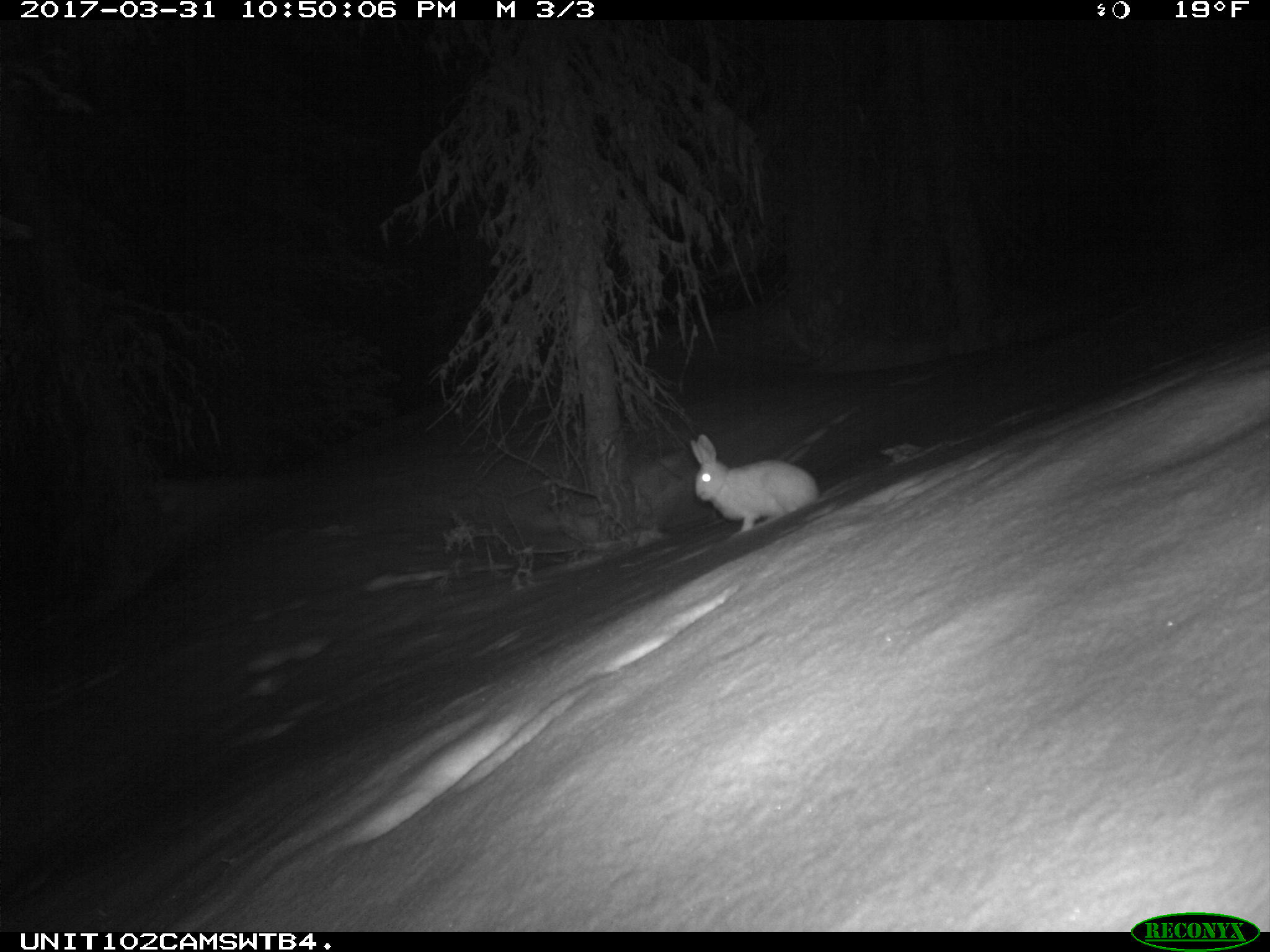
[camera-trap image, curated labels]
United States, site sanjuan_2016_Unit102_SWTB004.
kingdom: Animalia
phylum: Chordata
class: Mammalia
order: Lagomorpha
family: Leporidae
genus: Lepus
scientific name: Lepus americanus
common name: snowshoe hare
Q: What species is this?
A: Lepus americanus (snowshoe hare).